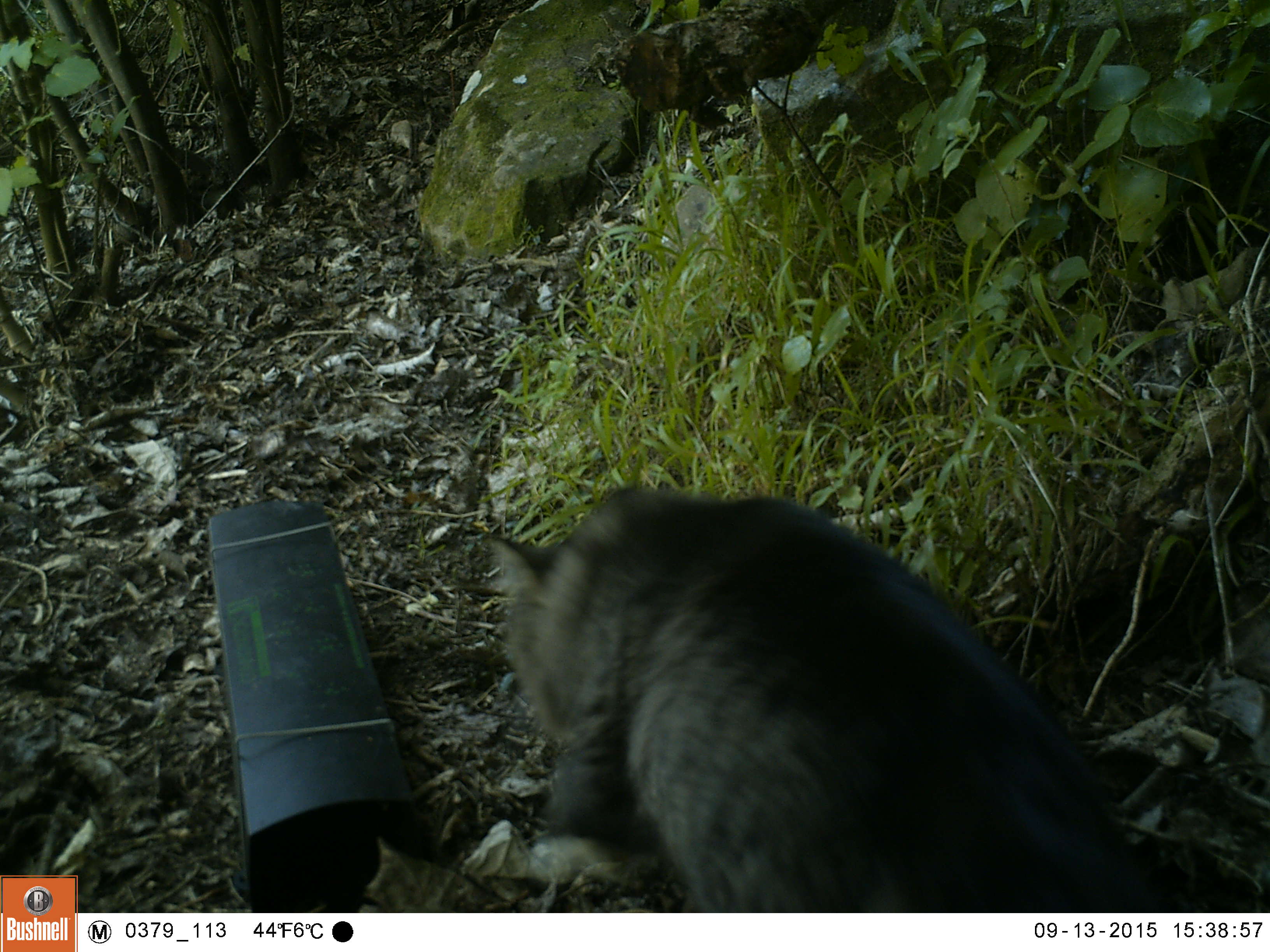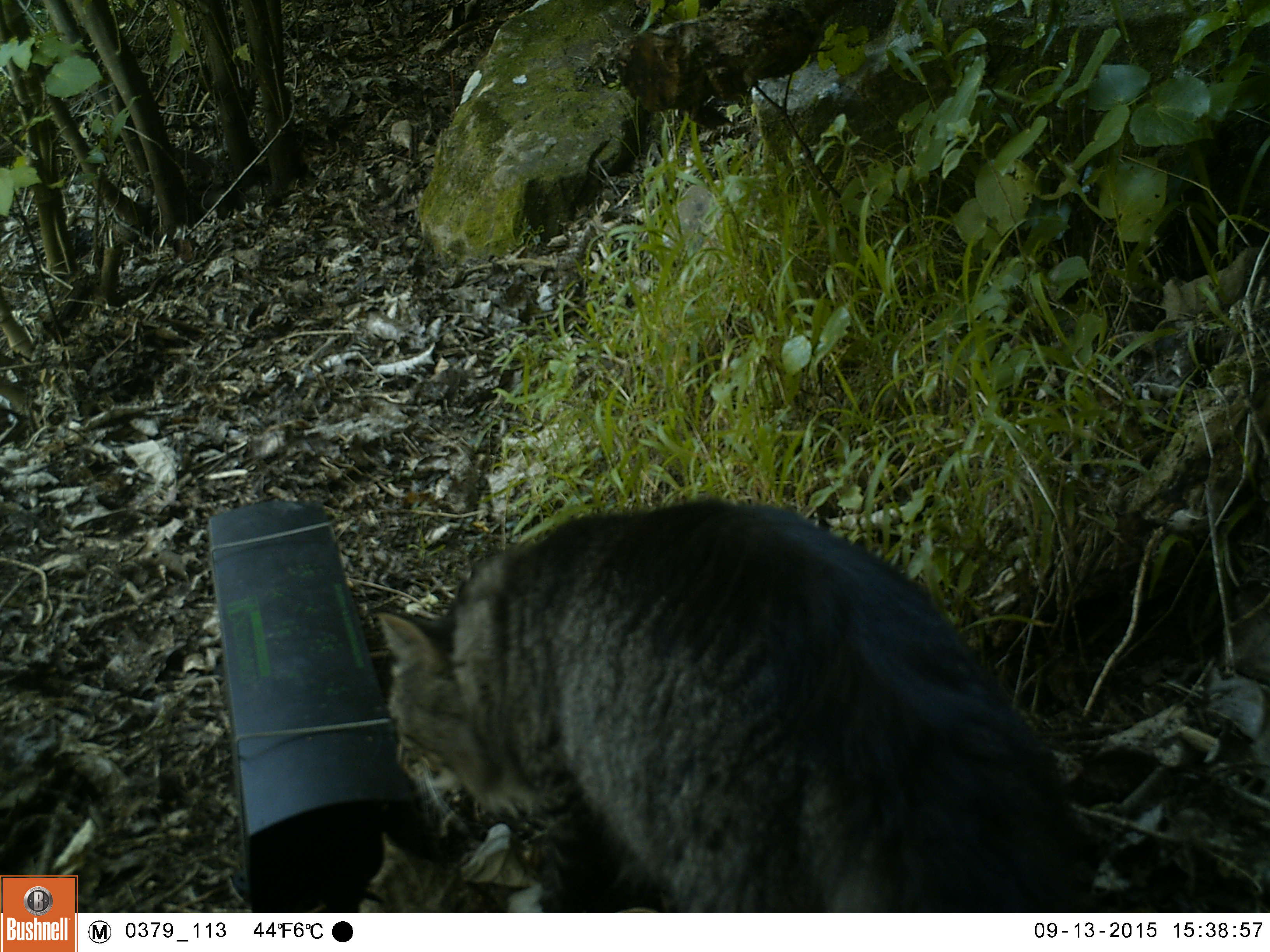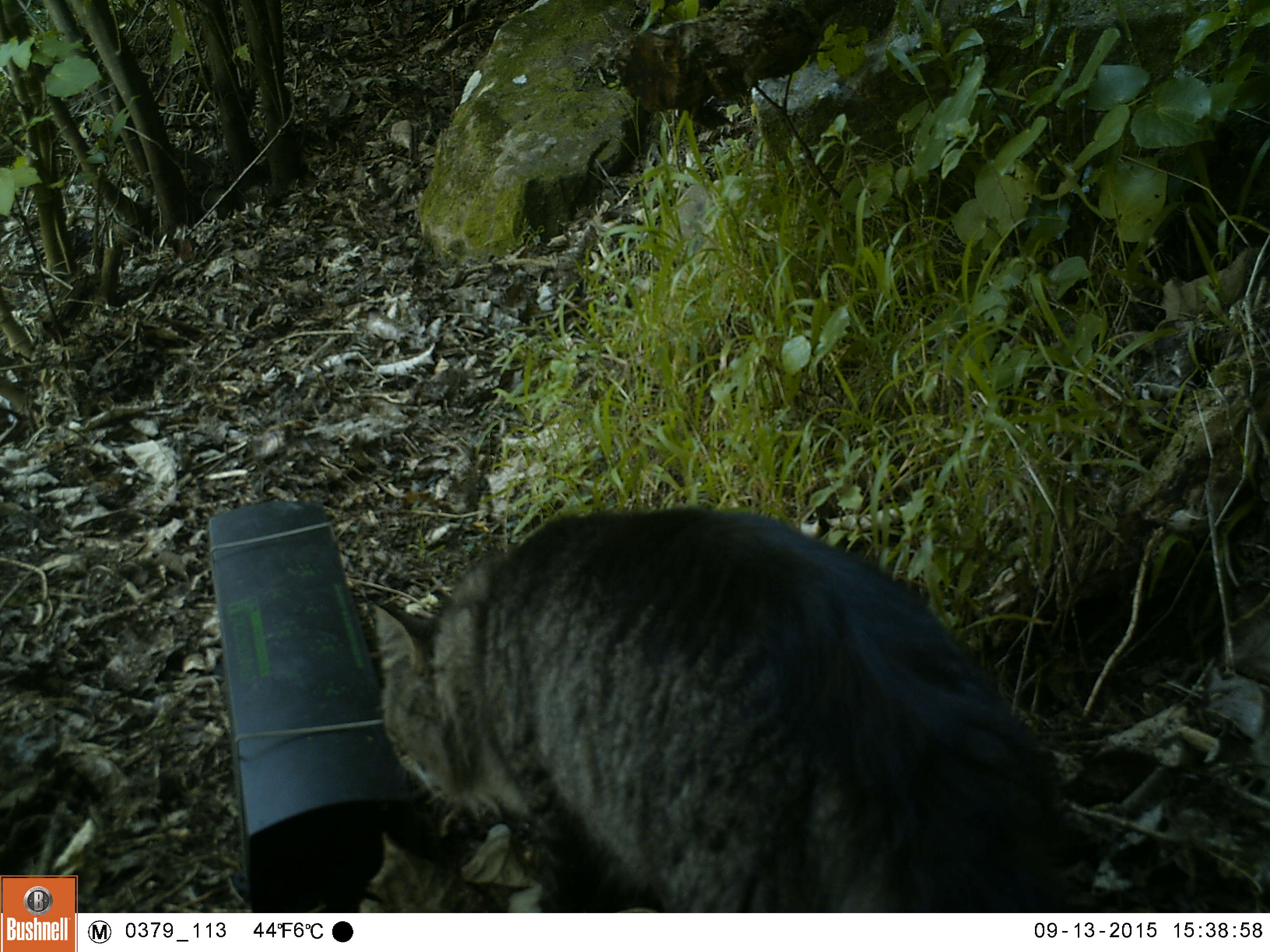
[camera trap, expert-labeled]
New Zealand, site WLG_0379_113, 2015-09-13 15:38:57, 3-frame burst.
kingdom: Animalia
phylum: Chordata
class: Mammalia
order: Carnivora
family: Felidae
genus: Felis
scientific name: Felis catus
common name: domestic cat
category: cat